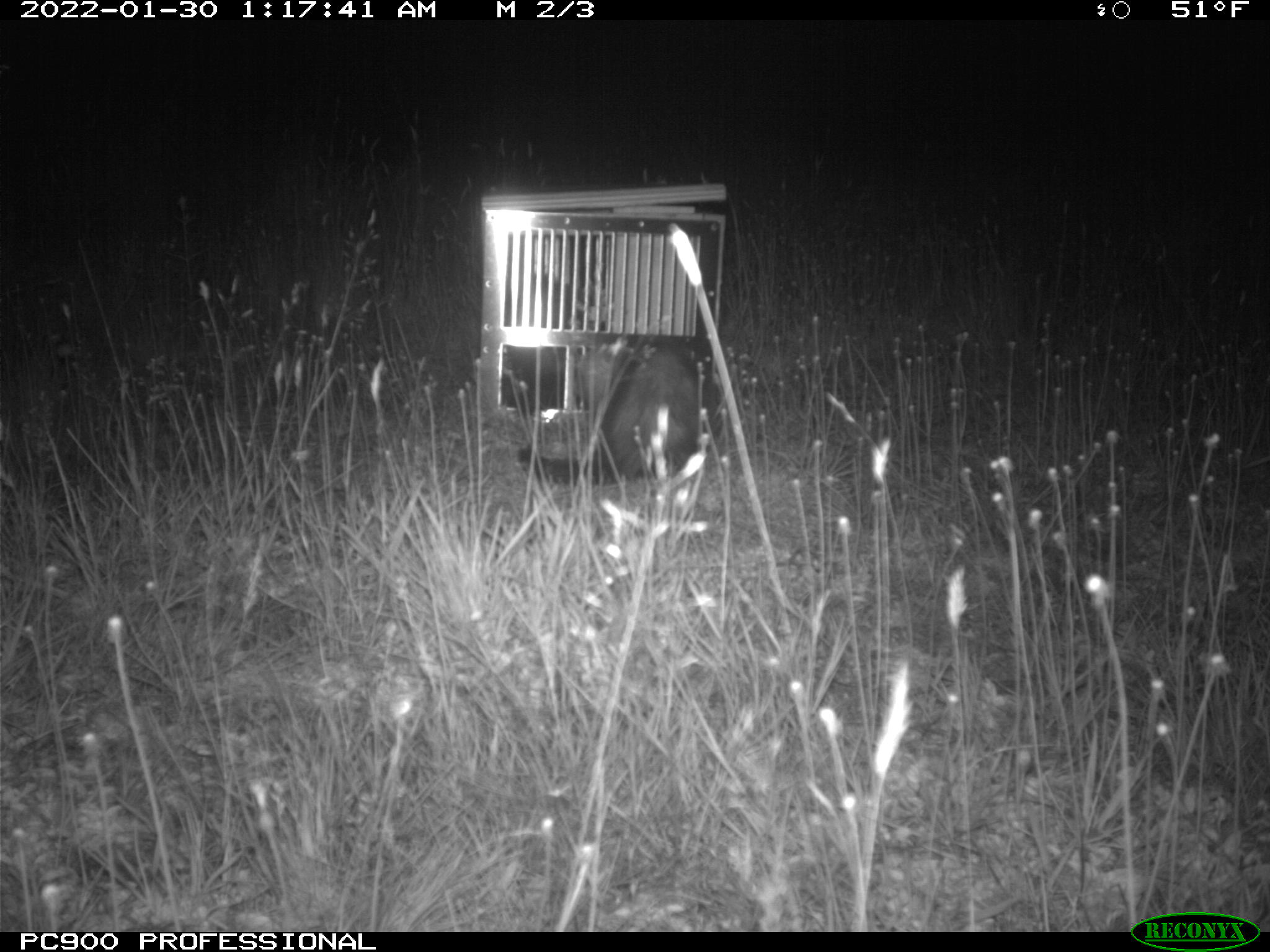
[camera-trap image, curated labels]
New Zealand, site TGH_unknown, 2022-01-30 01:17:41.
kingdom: Animalia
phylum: Chordata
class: Mammalia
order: Carnivora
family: Mustelidae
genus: Mustela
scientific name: Mustela furo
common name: ferret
Ferret (Mustela furo).